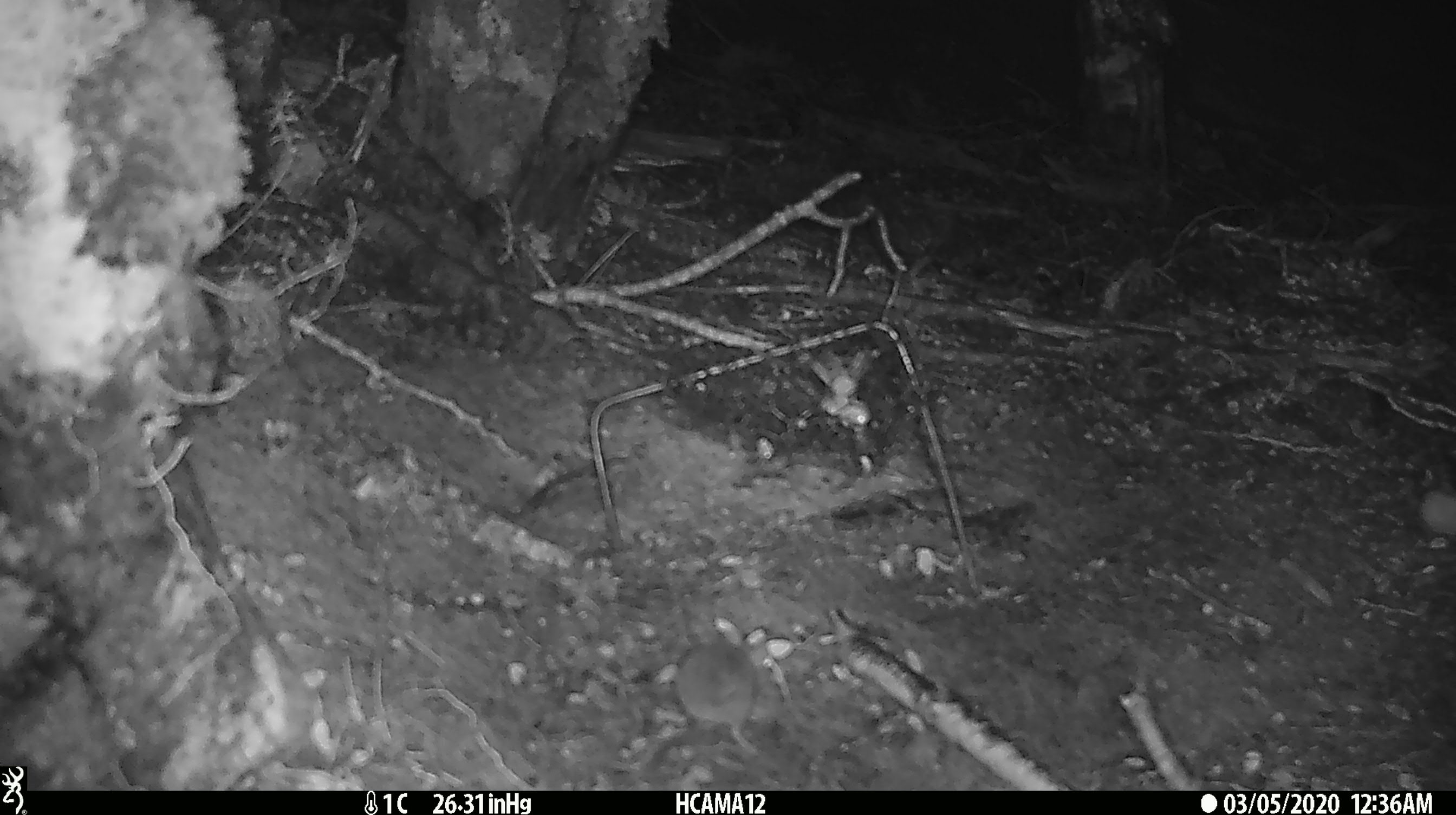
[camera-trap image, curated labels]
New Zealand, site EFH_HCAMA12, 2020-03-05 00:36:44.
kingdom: Animalia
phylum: Chordata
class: Mammalia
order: Rodentia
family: Muridae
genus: Mus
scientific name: Mus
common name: mouse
Mouse (Mus).